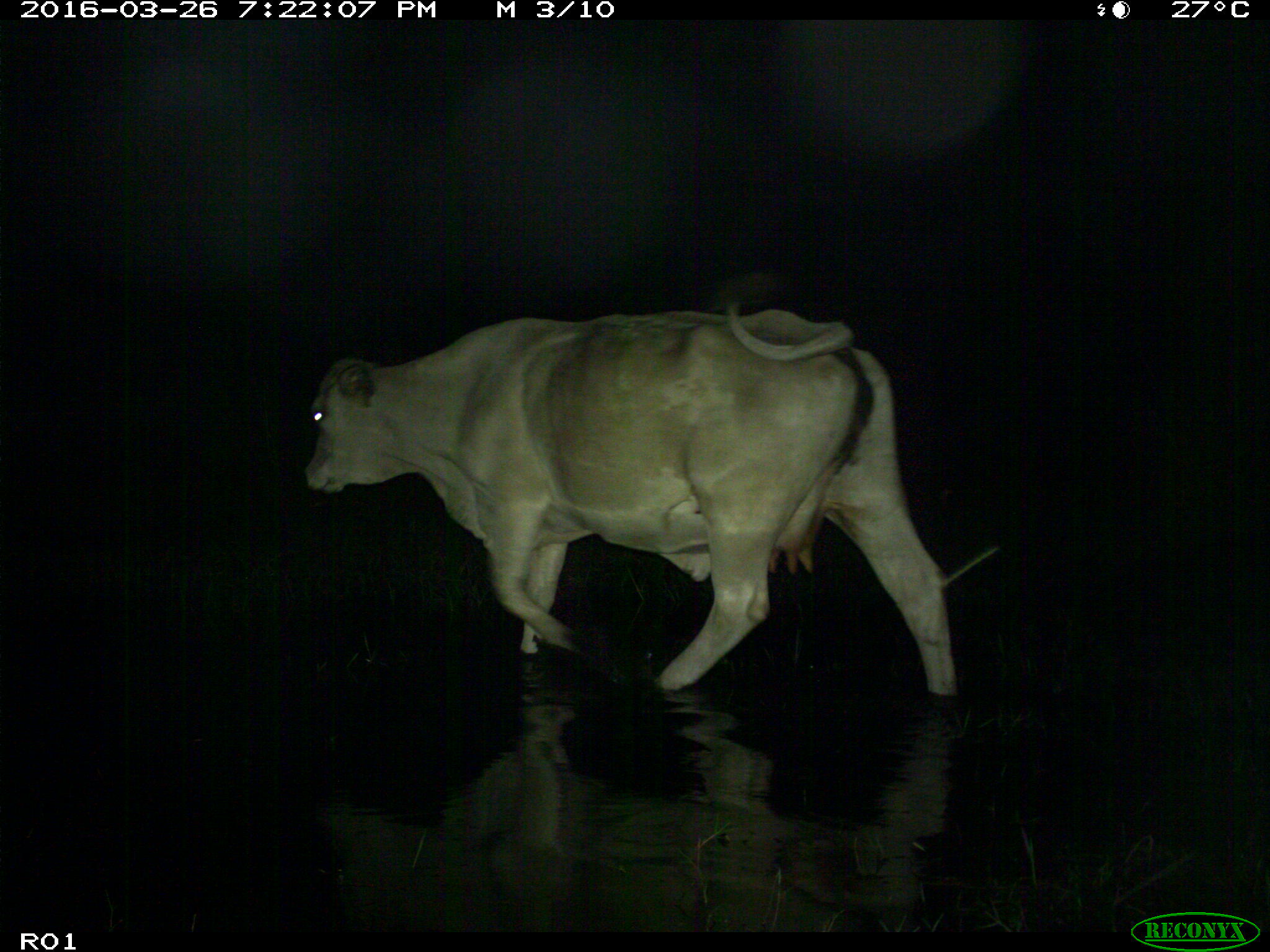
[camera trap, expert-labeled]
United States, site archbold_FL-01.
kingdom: Animalia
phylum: Chordata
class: Mammalia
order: Artiodactyla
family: Bovidae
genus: Bos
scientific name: Bos taurus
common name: domestic cow